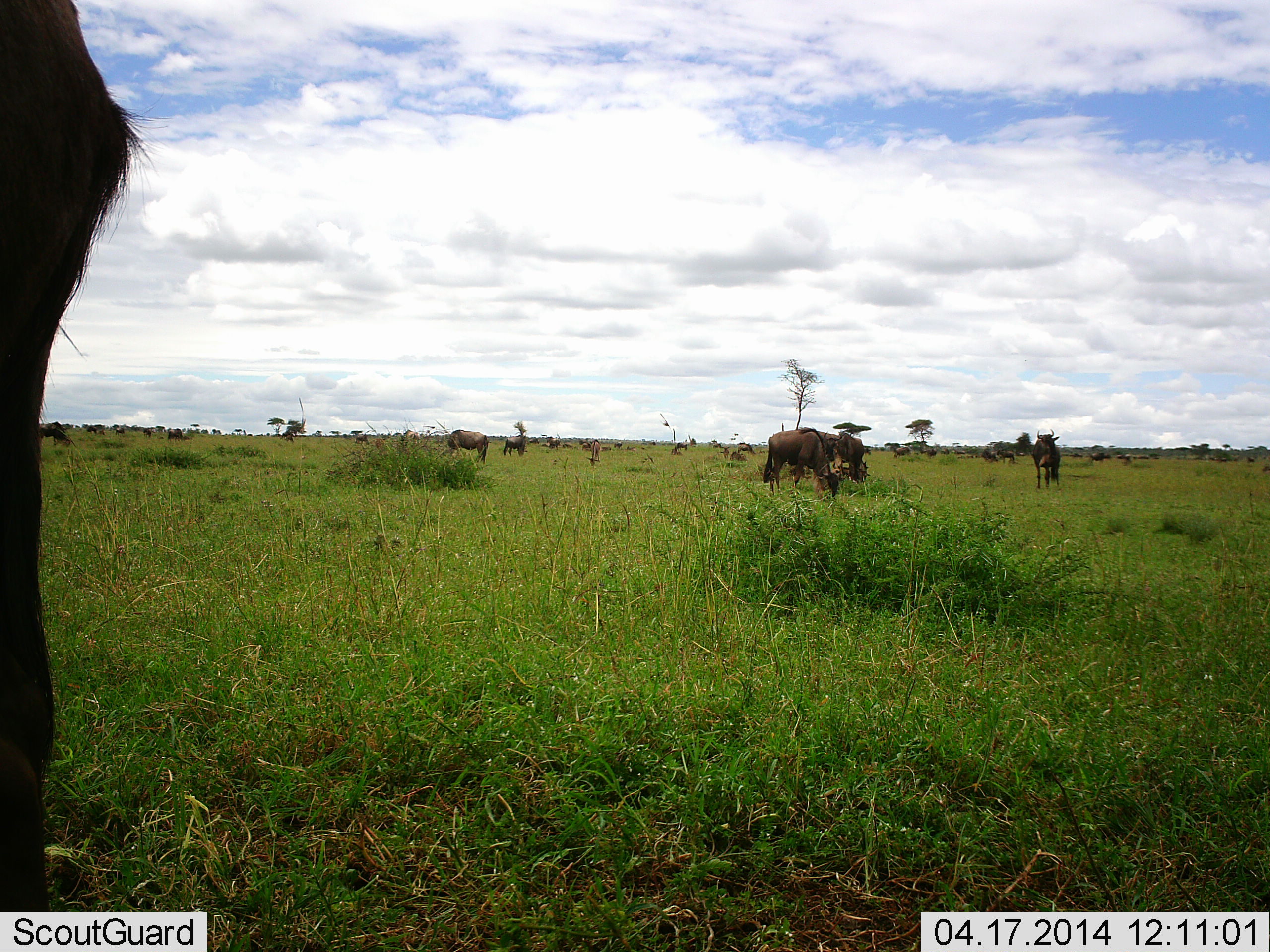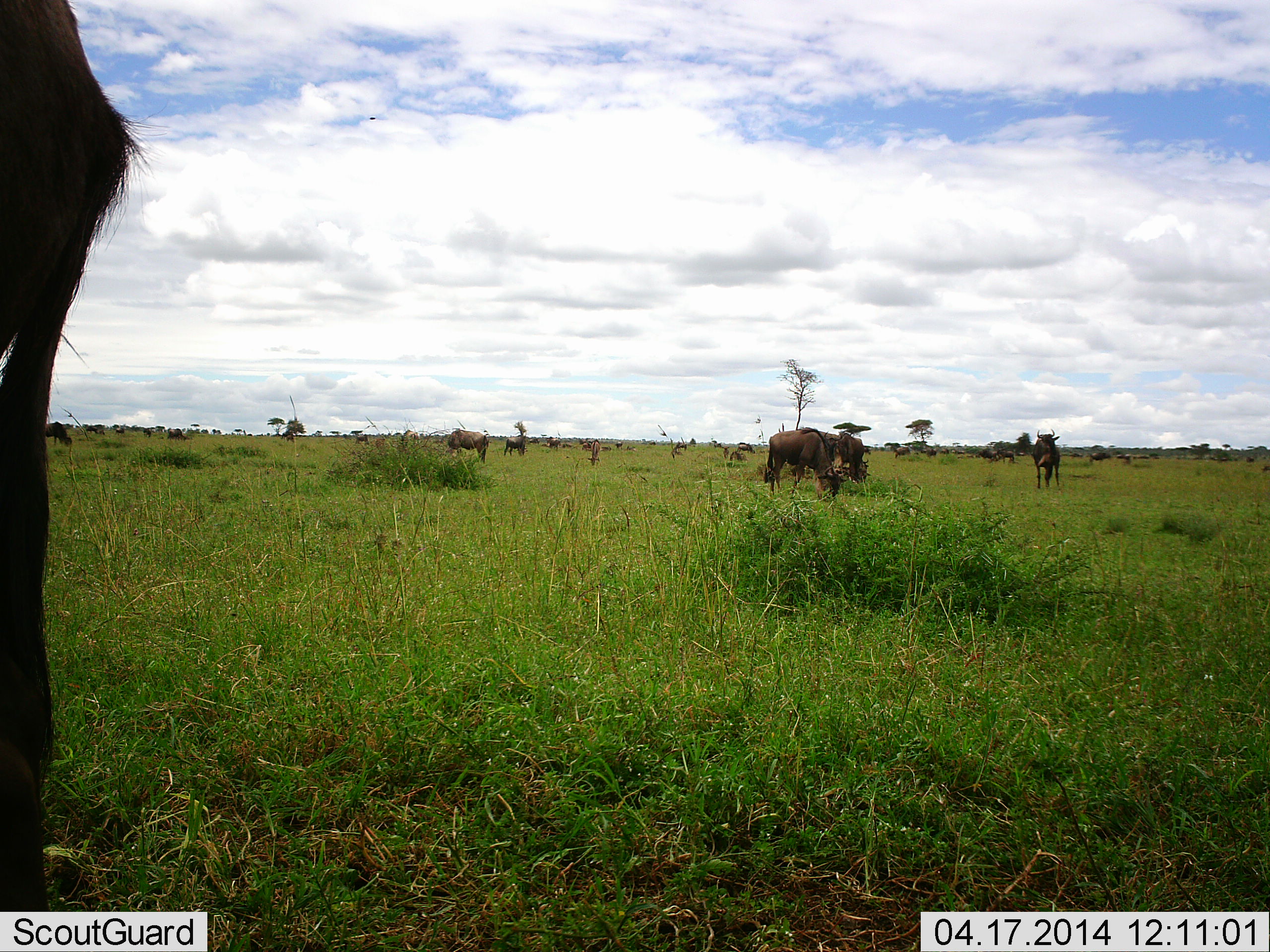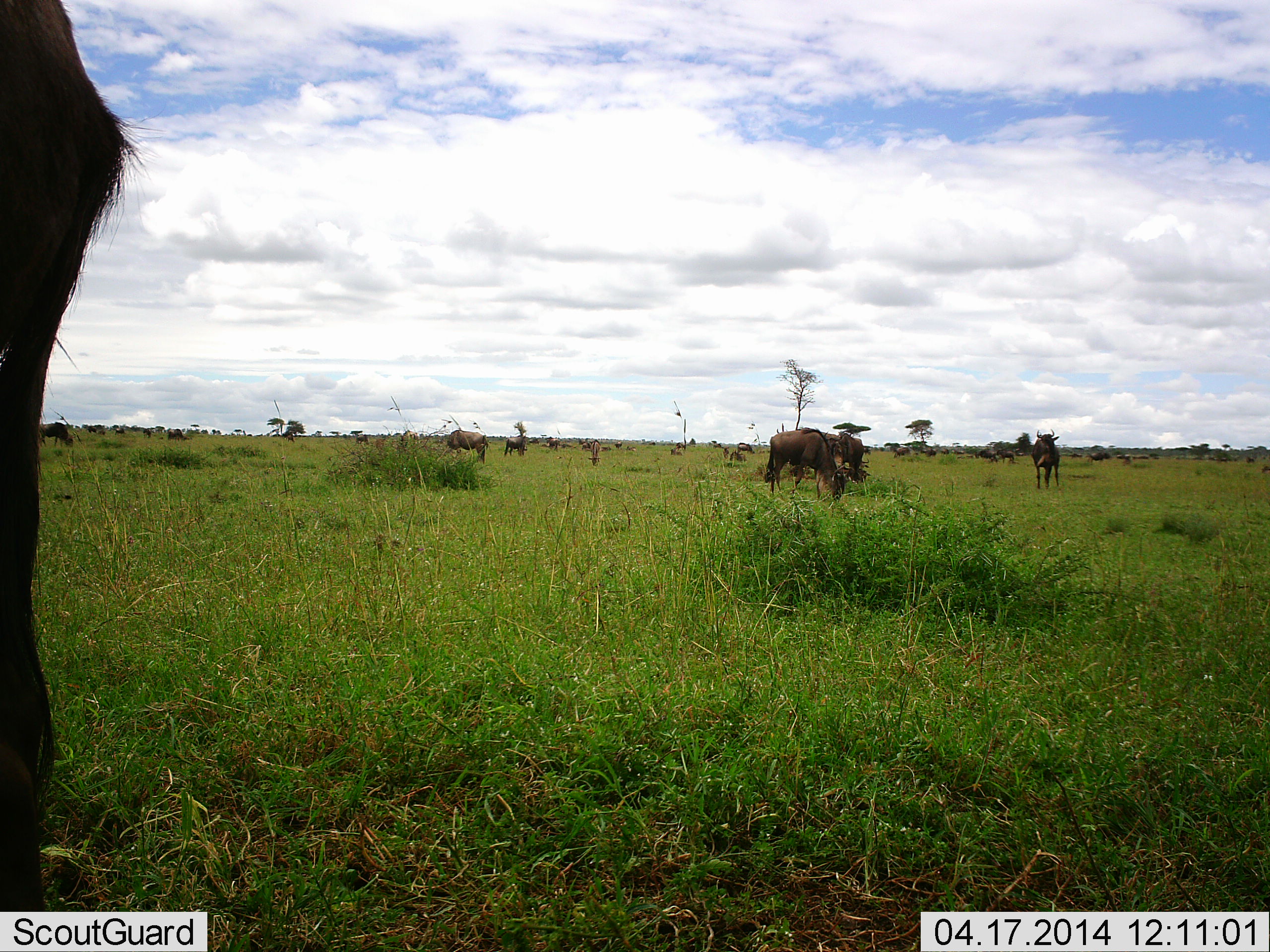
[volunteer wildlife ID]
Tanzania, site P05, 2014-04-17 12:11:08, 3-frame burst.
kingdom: Animalia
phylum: Chordata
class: Mammalia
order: Artiodactyla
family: Bovidae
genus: Connochaetes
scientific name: Connochaetes taurinus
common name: blue wildebeest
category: wildebeest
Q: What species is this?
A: Wildebeest (blue wildebeest) (Connochaetes taurinus).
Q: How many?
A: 11-50.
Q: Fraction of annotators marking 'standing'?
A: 80%.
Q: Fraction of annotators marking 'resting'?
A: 0%.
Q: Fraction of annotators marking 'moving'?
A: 20%.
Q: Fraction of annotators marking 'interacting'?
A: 0%.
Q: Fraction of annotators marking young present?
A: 0%.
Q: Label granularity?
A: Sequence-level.